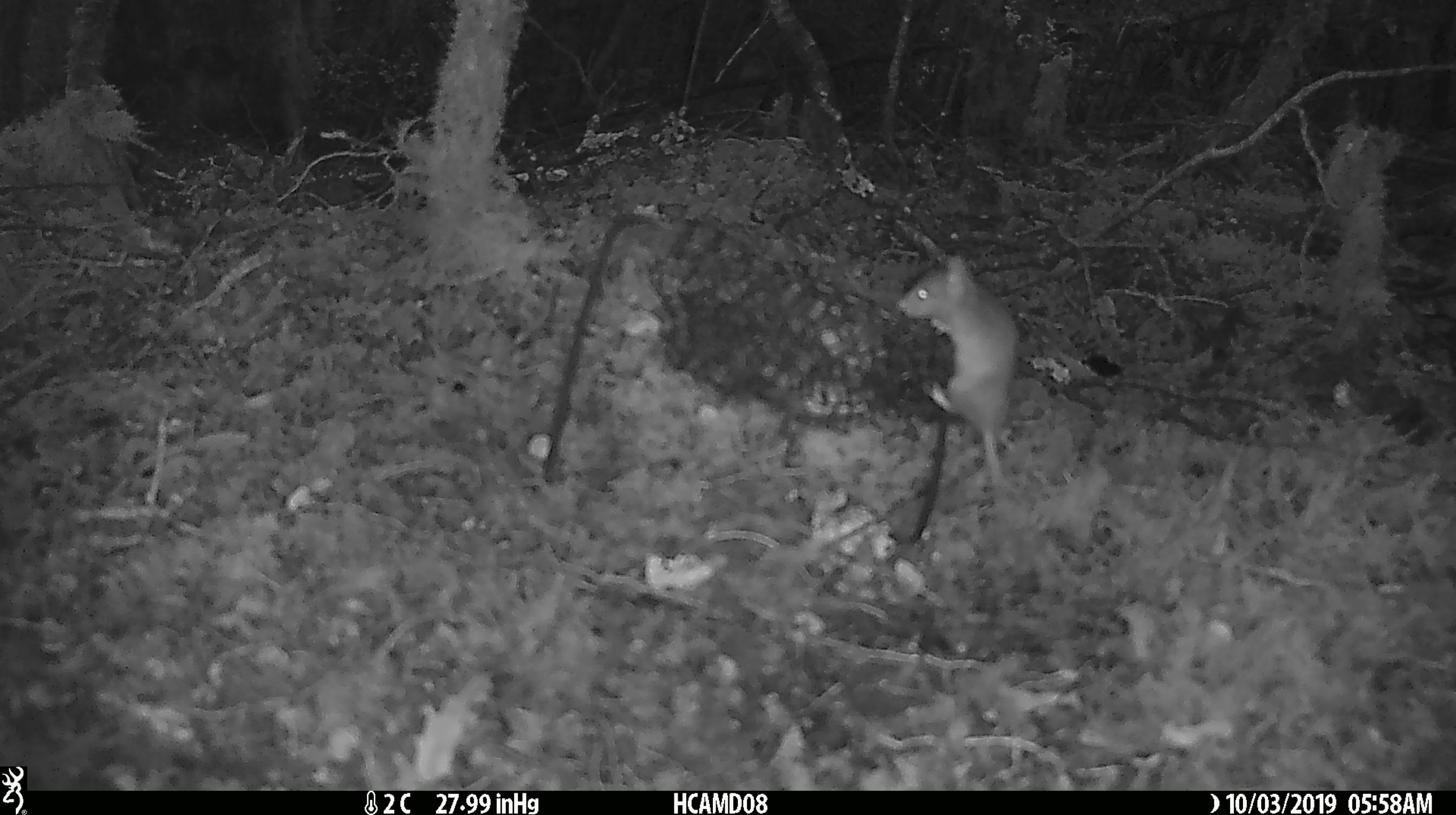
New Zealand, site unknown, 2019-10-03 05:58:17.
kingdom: Animalia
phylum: Chordata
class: Mammalia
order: Rodentia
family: Muridae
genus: Mus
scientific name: Mus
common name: mouse